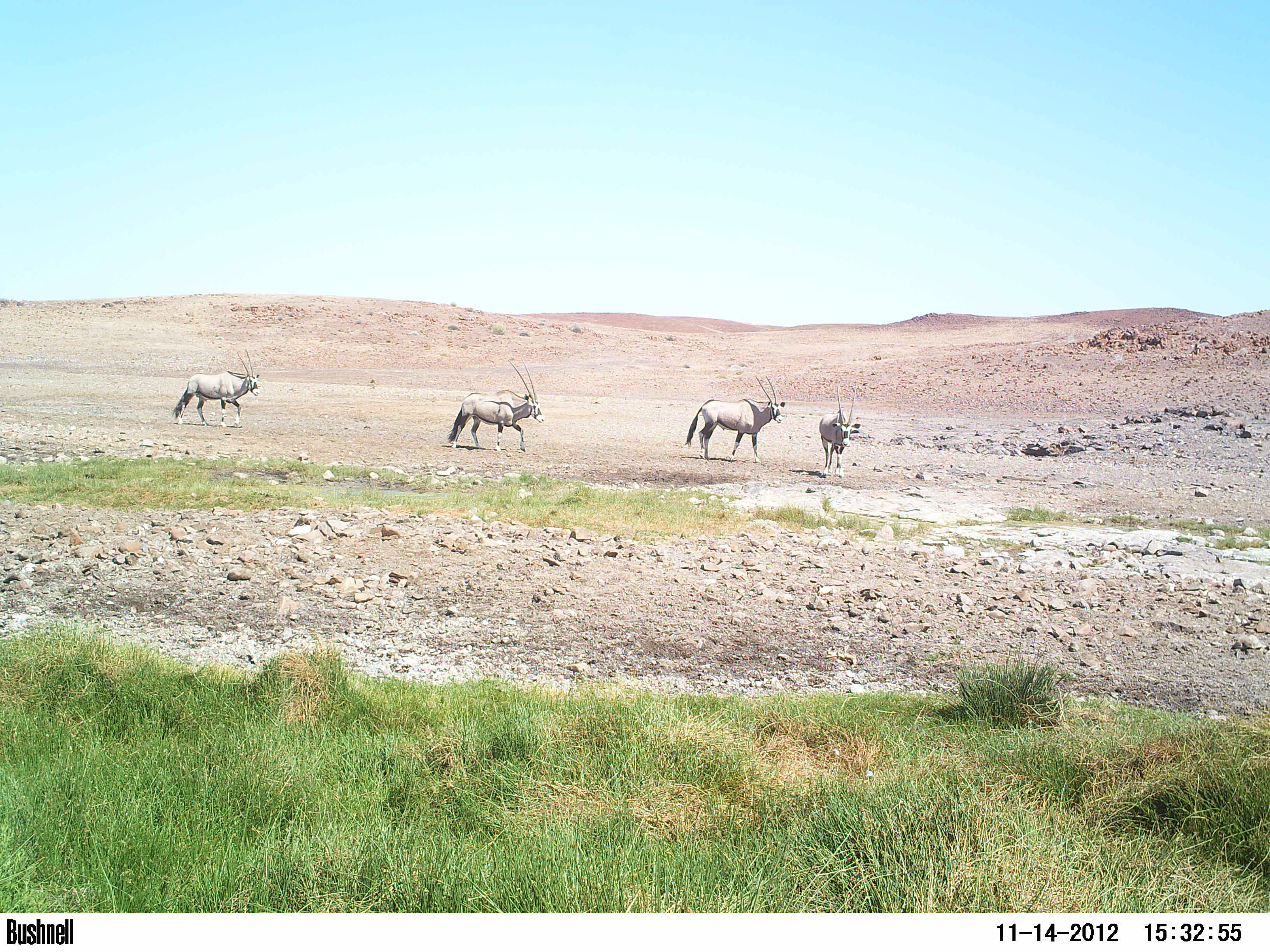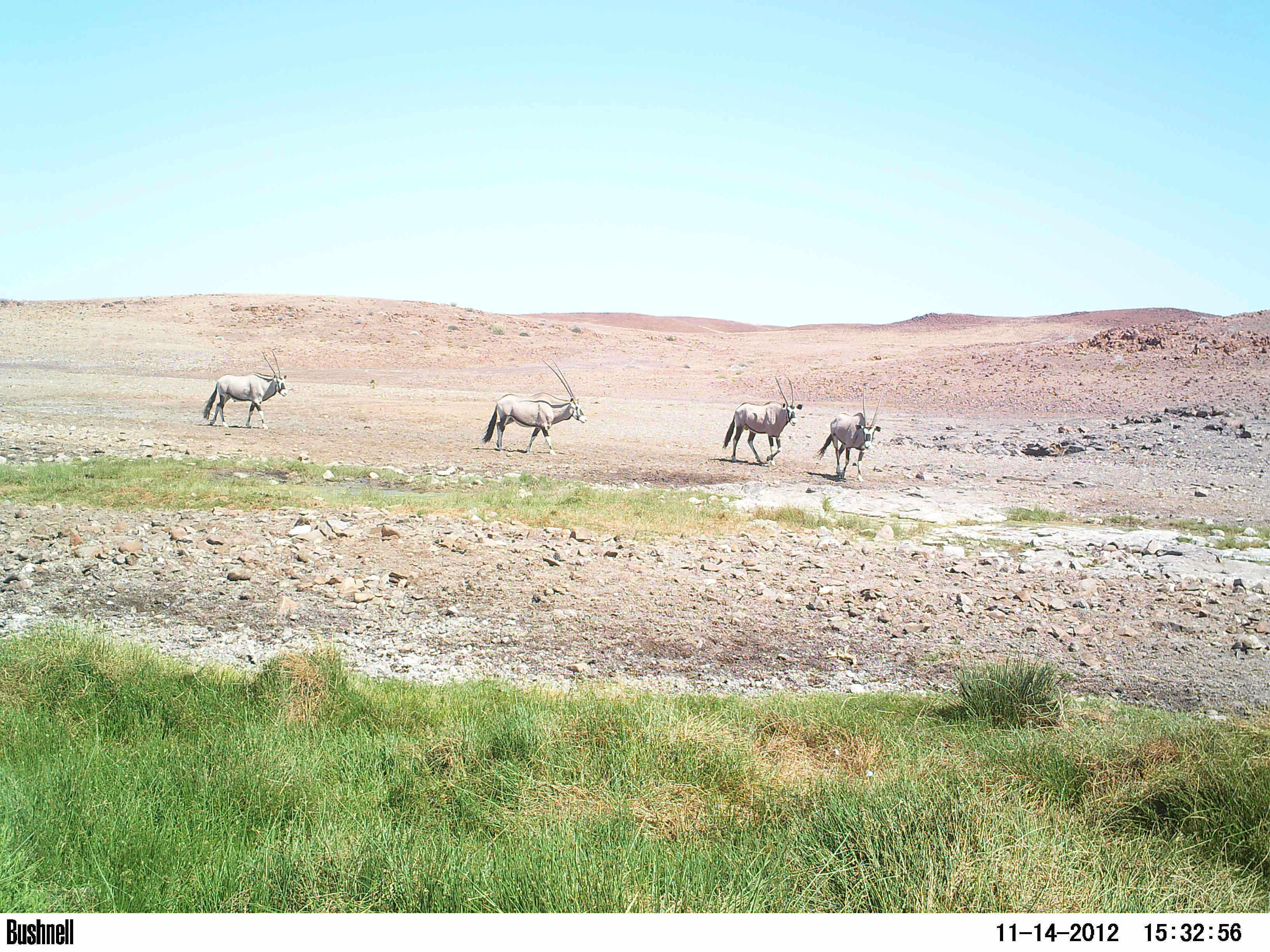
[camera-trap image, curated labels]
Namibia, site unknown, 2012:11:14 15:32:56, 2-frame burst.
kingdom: Animalia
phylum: Chordata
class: Mammalia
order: Artiodactyla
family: Bovidae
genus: Oryx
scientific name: Oryx gazella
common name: gemsbok